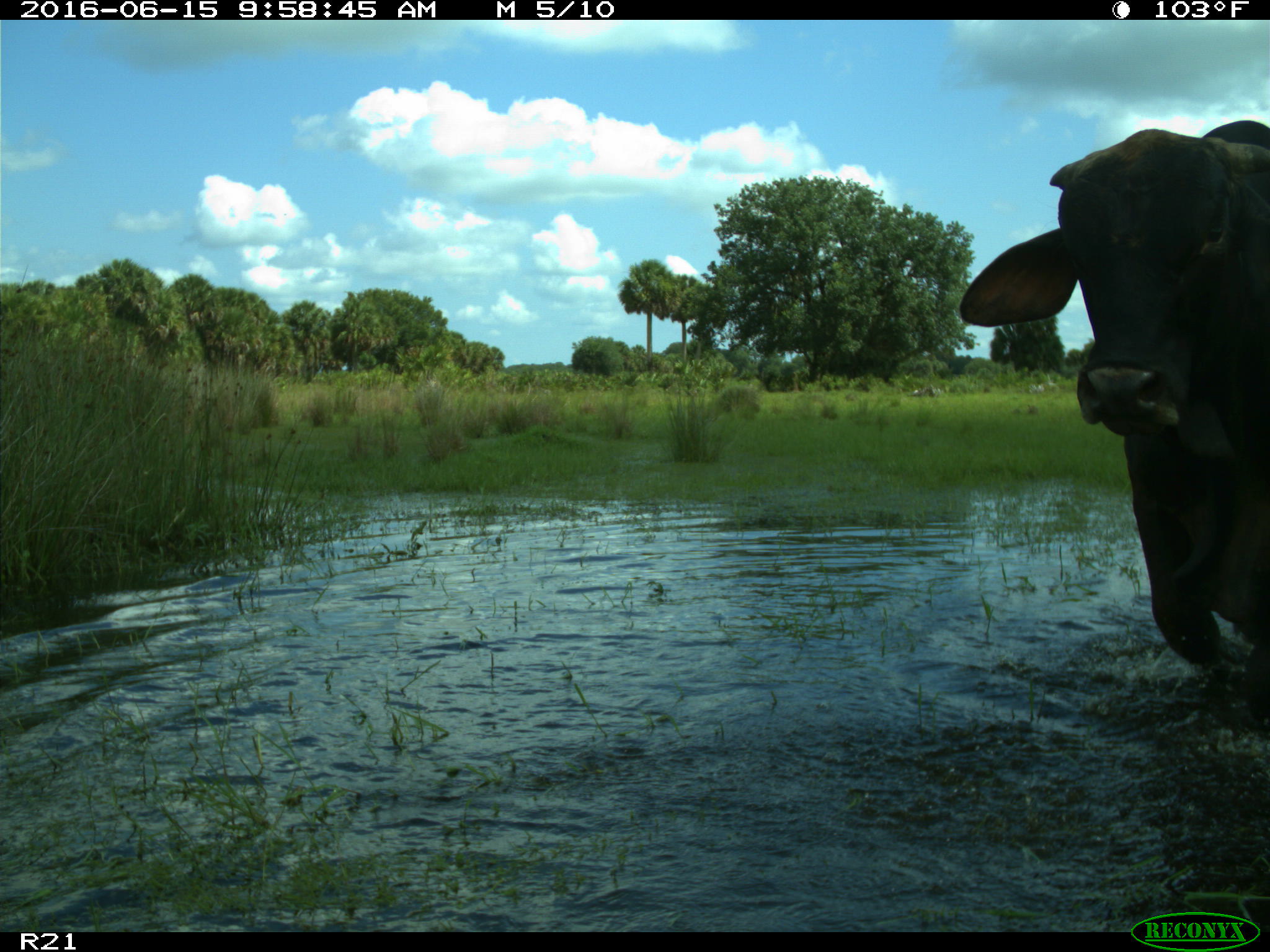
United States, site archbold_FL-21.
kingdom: Animalia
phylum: Chordata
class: Mammalia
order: Artiodactyla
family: Bovidae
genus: Bos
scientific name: Bos taurus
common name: domestic cow